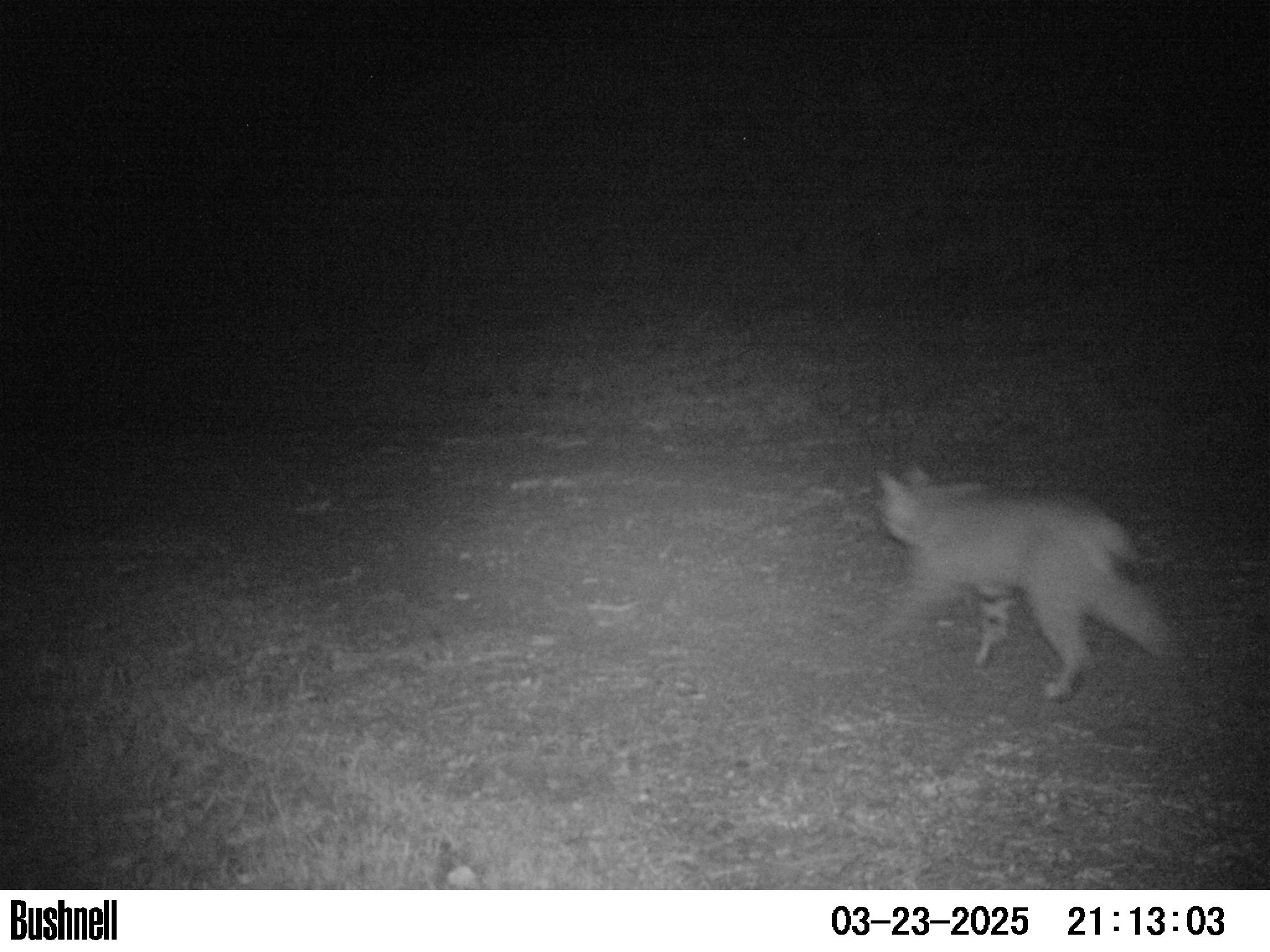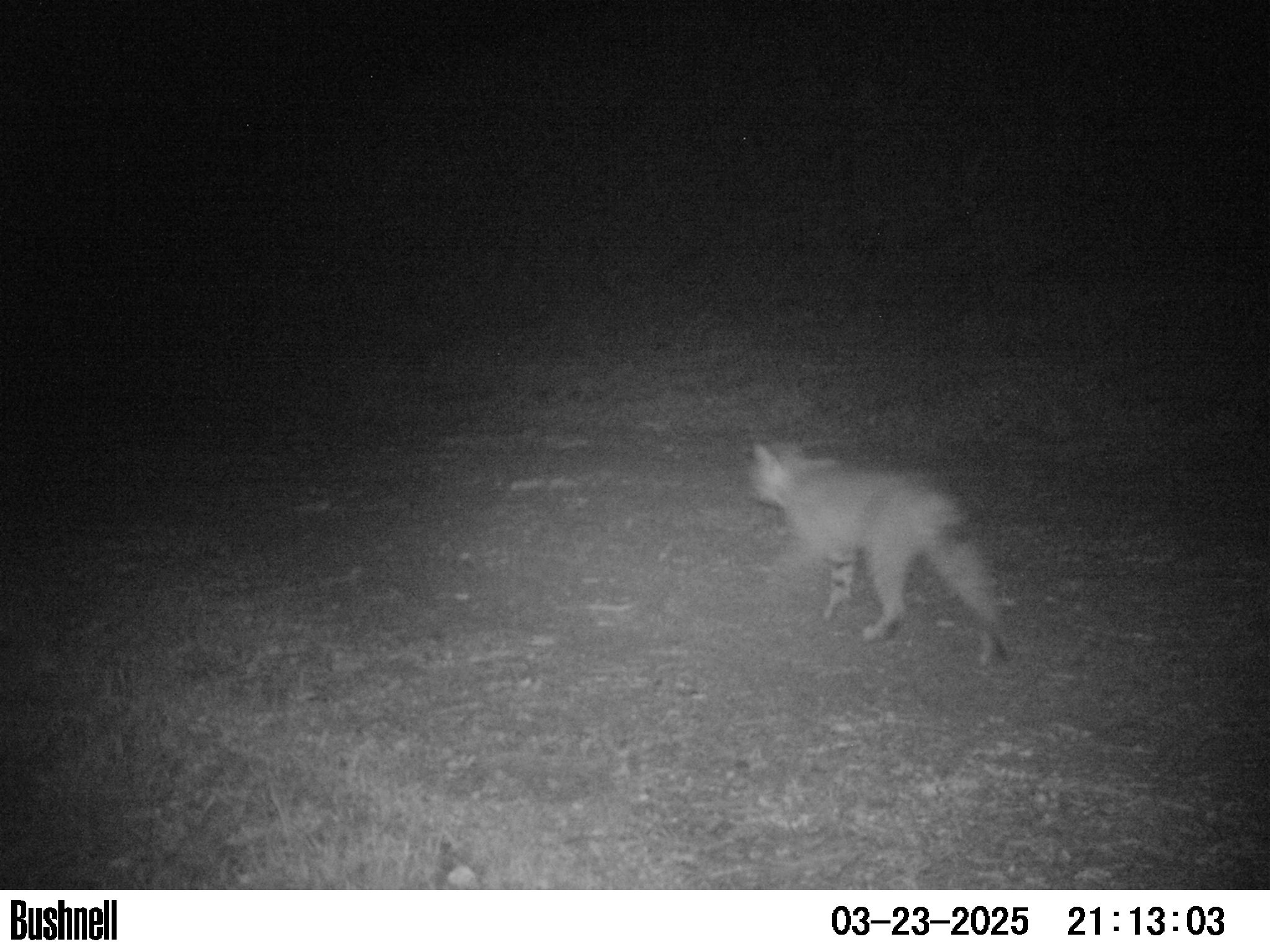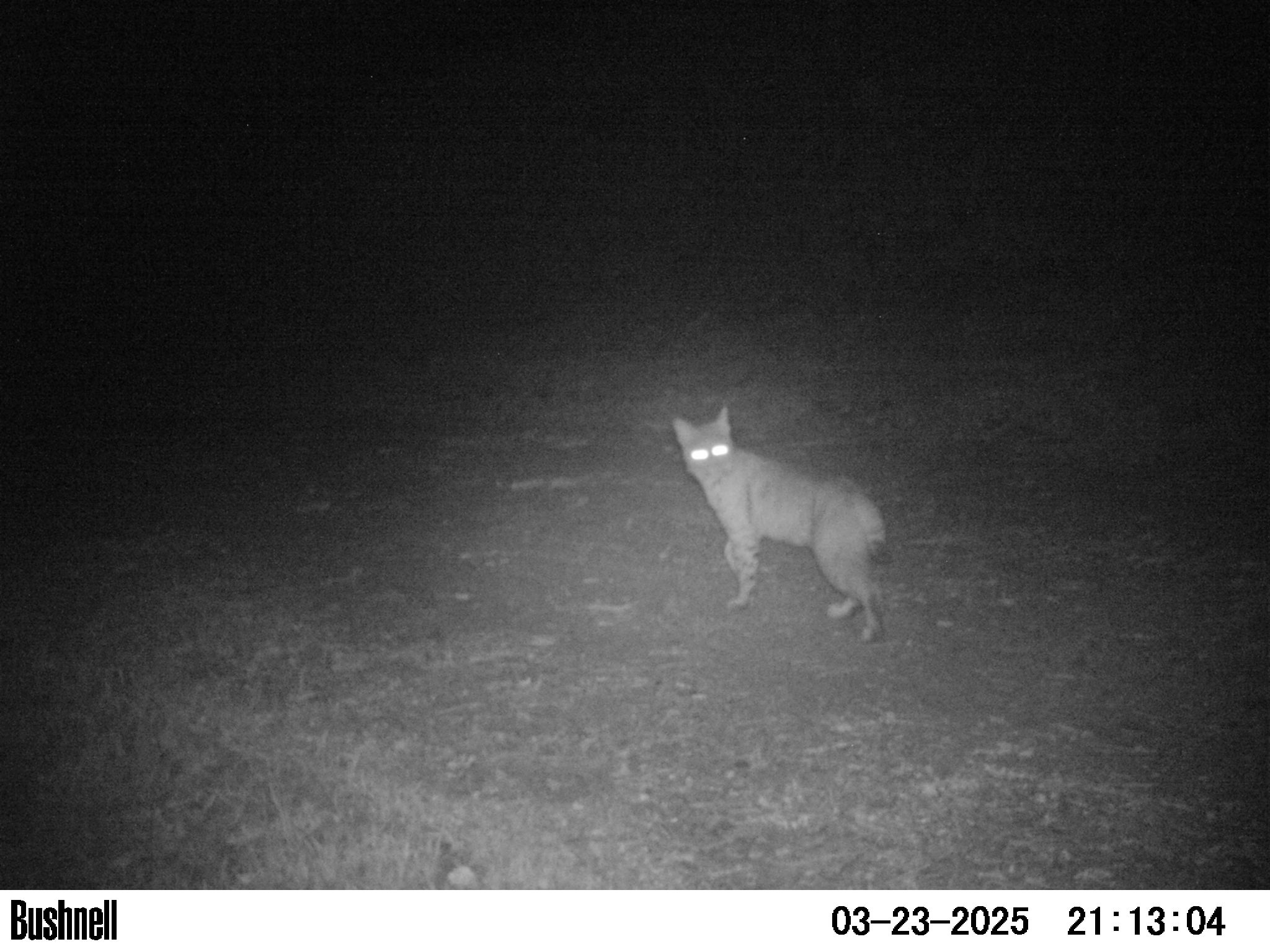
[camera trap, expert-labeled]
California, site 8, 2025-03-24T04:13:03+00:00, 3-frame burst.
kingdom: Animalia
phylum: Chordata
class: Mammalia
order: Carnivora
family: Felidae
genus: Lynx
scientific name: Lynx rufus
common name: bobcat